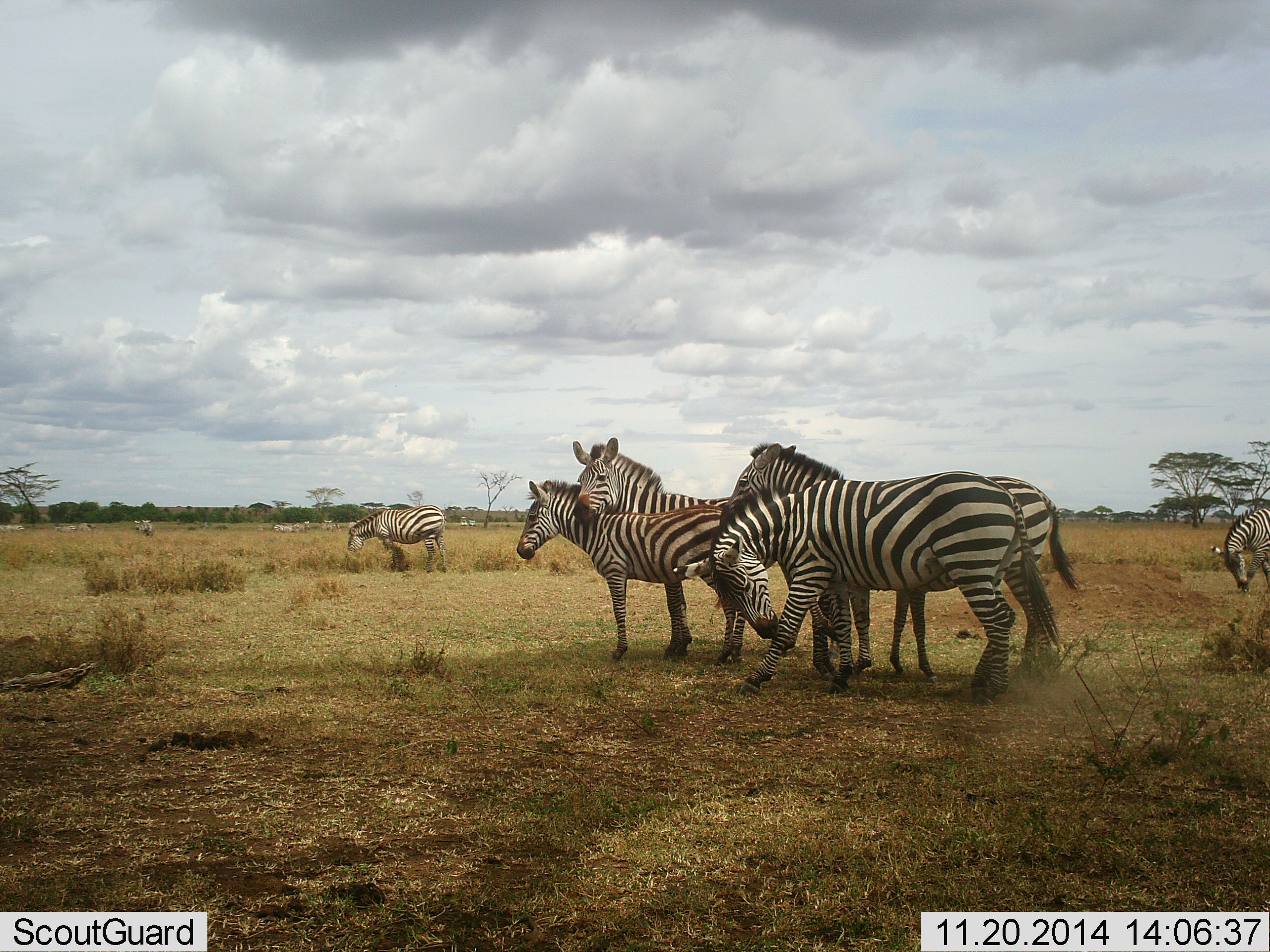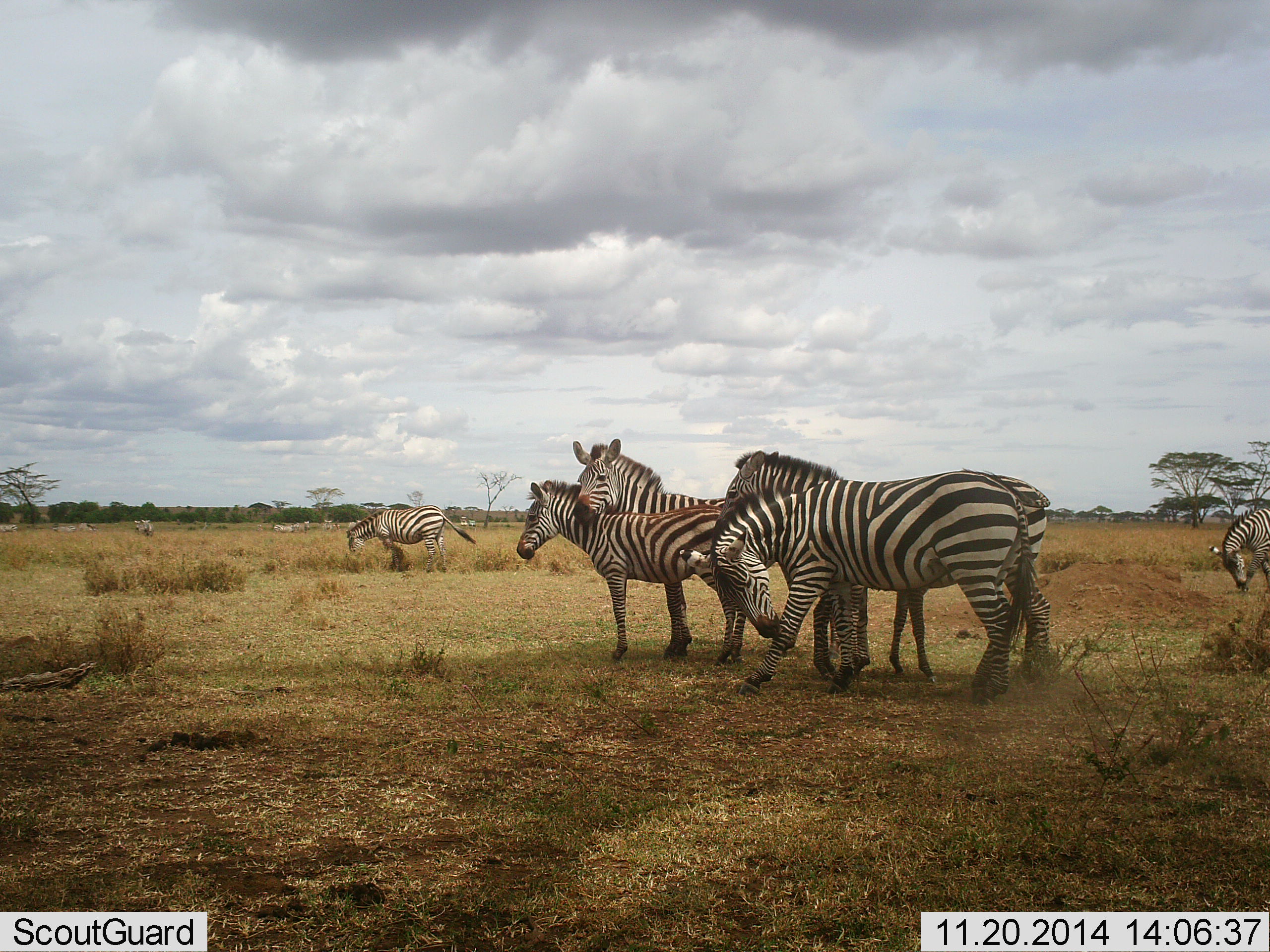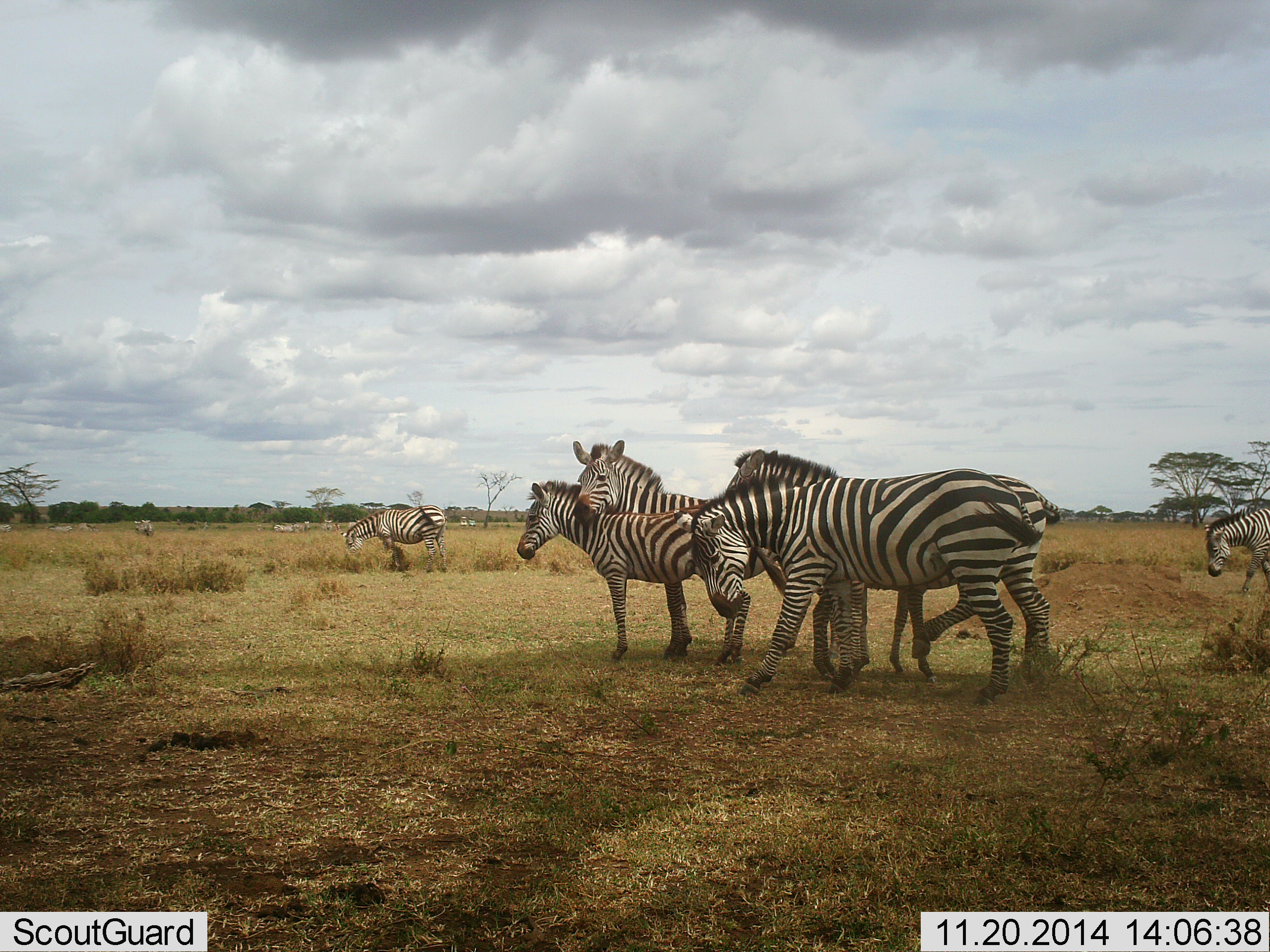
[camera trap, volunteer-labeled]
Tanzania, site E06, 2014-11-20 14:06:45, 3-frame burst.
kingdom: Animalia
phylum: Chordata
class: Mammalia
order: Perissodactyla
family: Equidae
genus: Equus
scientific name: Equus quagga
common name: plains zebra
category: zebra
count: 11-50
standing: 70%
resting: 20%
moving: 50%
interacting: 30%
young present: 10%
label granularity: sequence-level